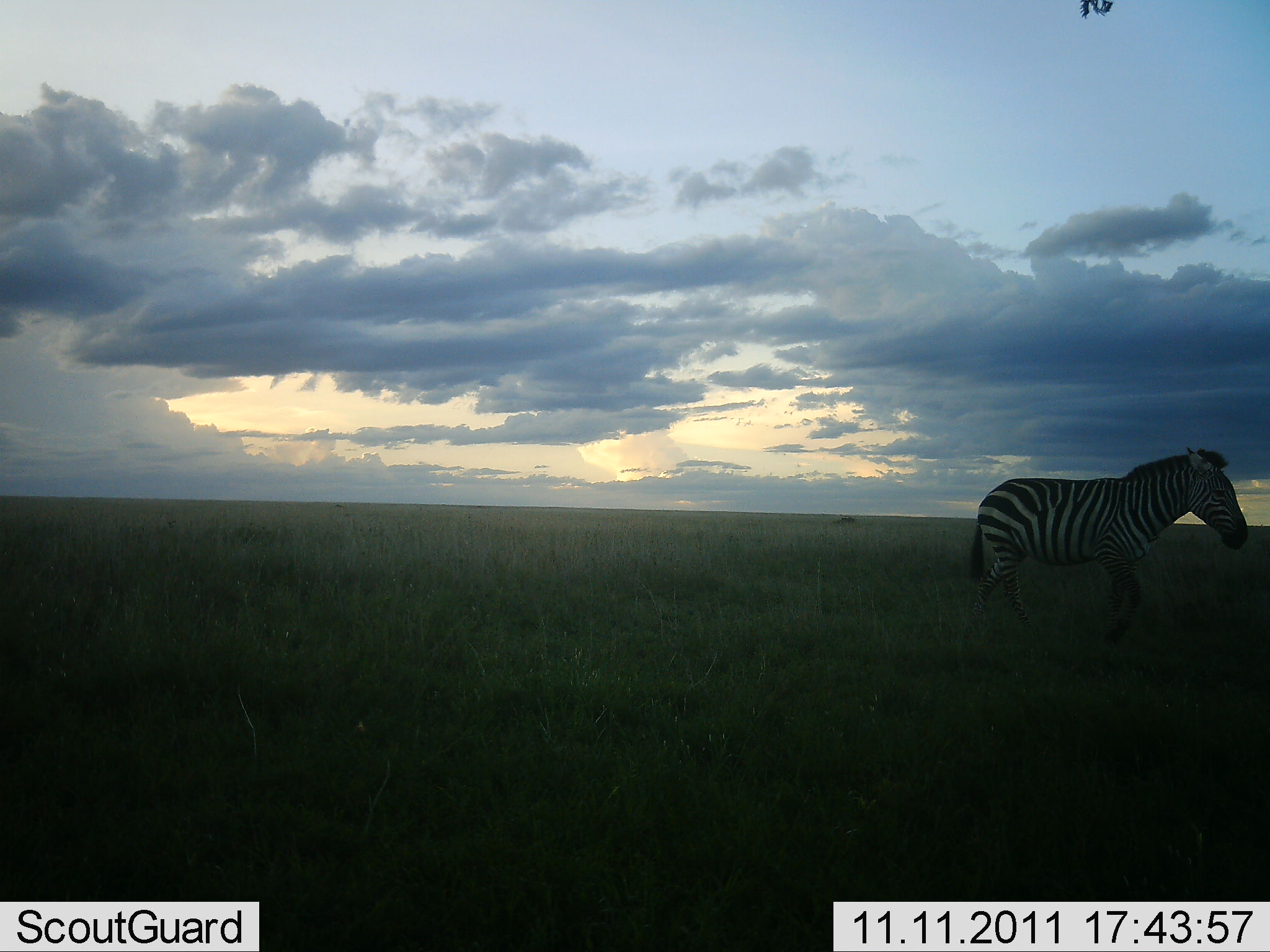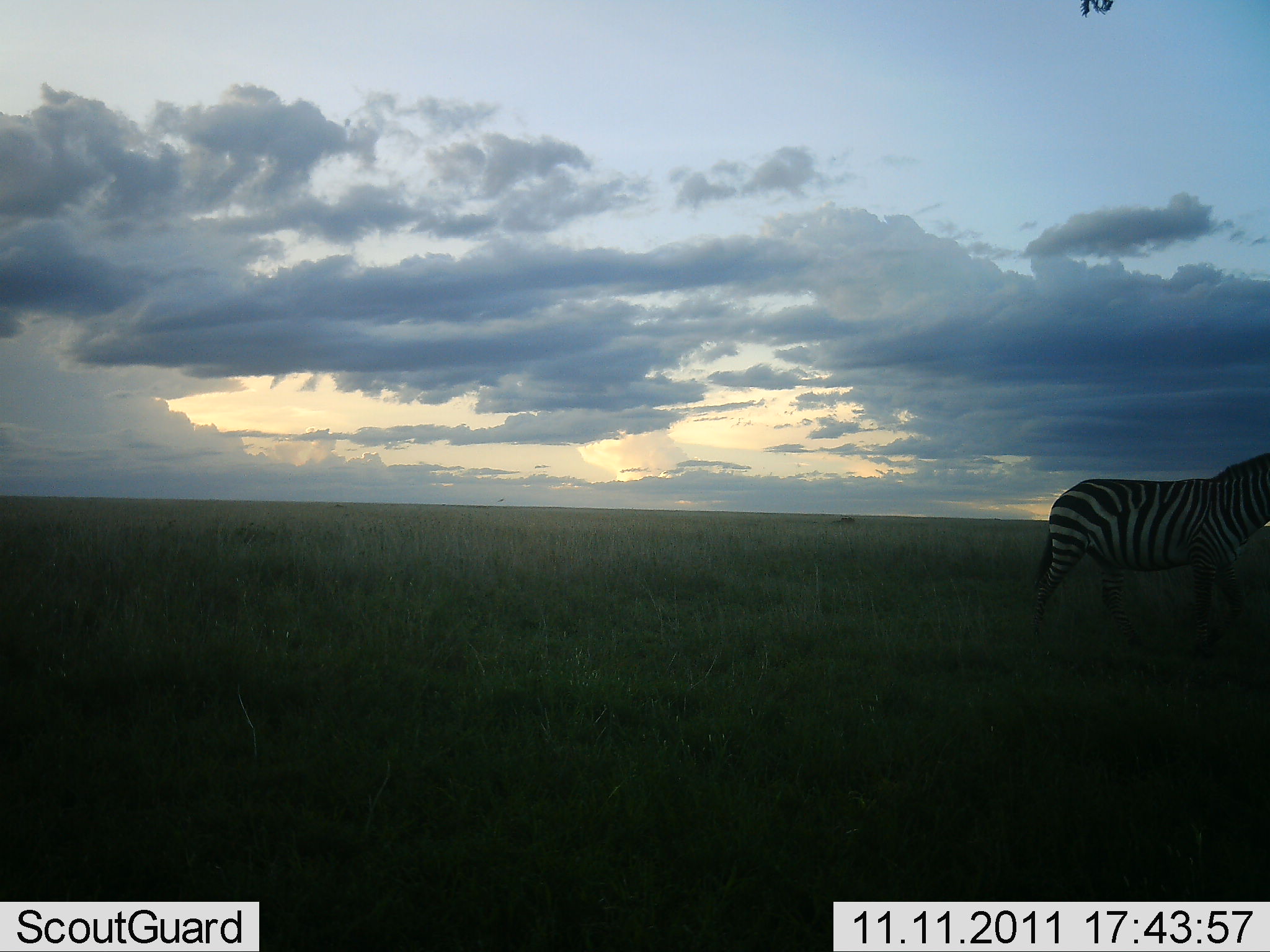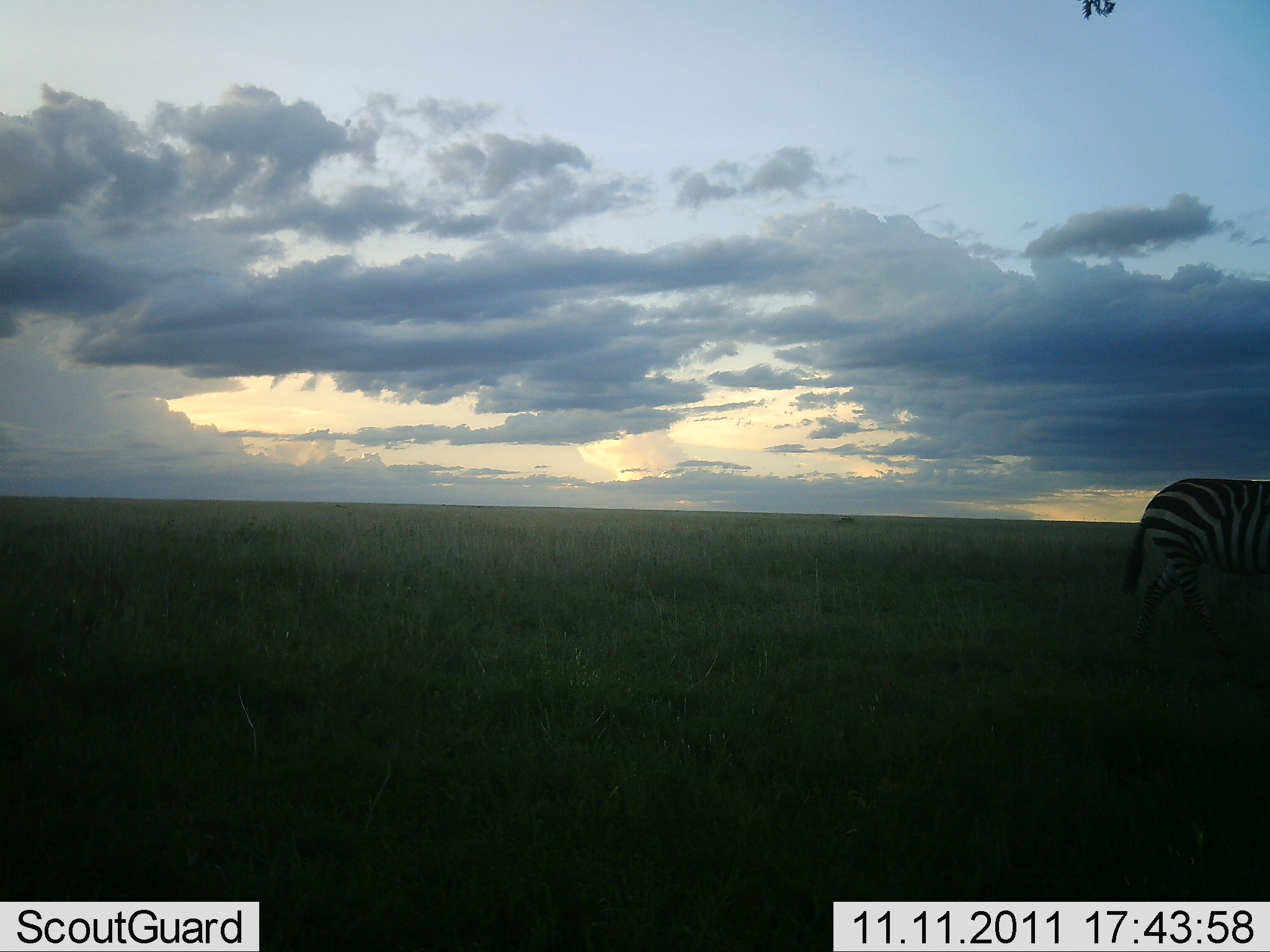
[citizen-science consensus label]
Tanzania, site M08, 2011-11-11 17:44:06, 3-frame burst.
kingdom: Animalia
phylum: Chordata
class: Mammalia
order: Perissodactyla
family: Equidae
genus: Equus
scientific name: Equus quagga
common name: plains zebra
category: zebra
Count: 1.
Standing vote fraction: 30%.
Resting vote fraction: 0%.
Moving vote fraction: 70%.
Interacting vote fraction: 0%.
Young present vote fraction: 0%.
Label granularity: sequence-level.